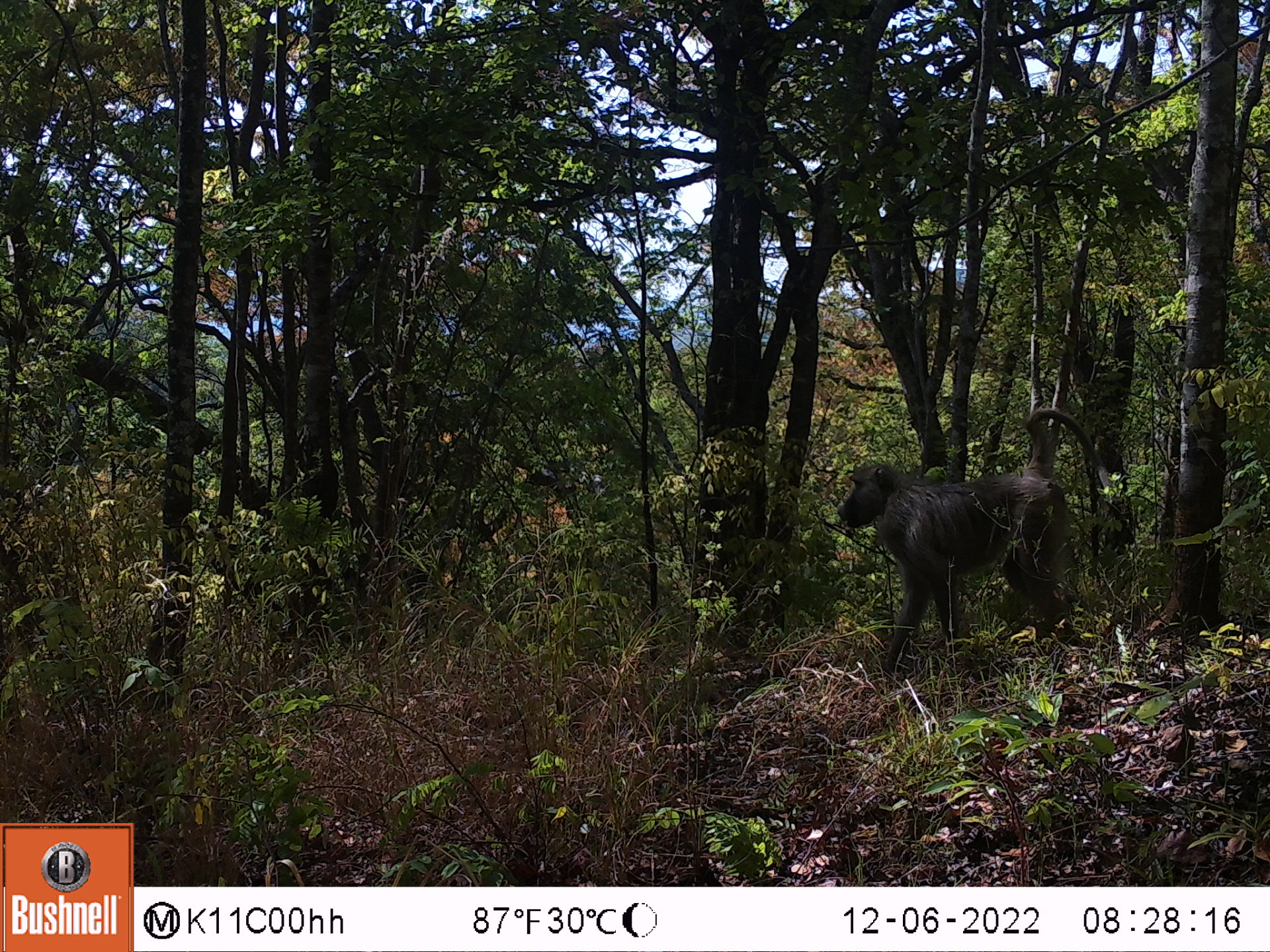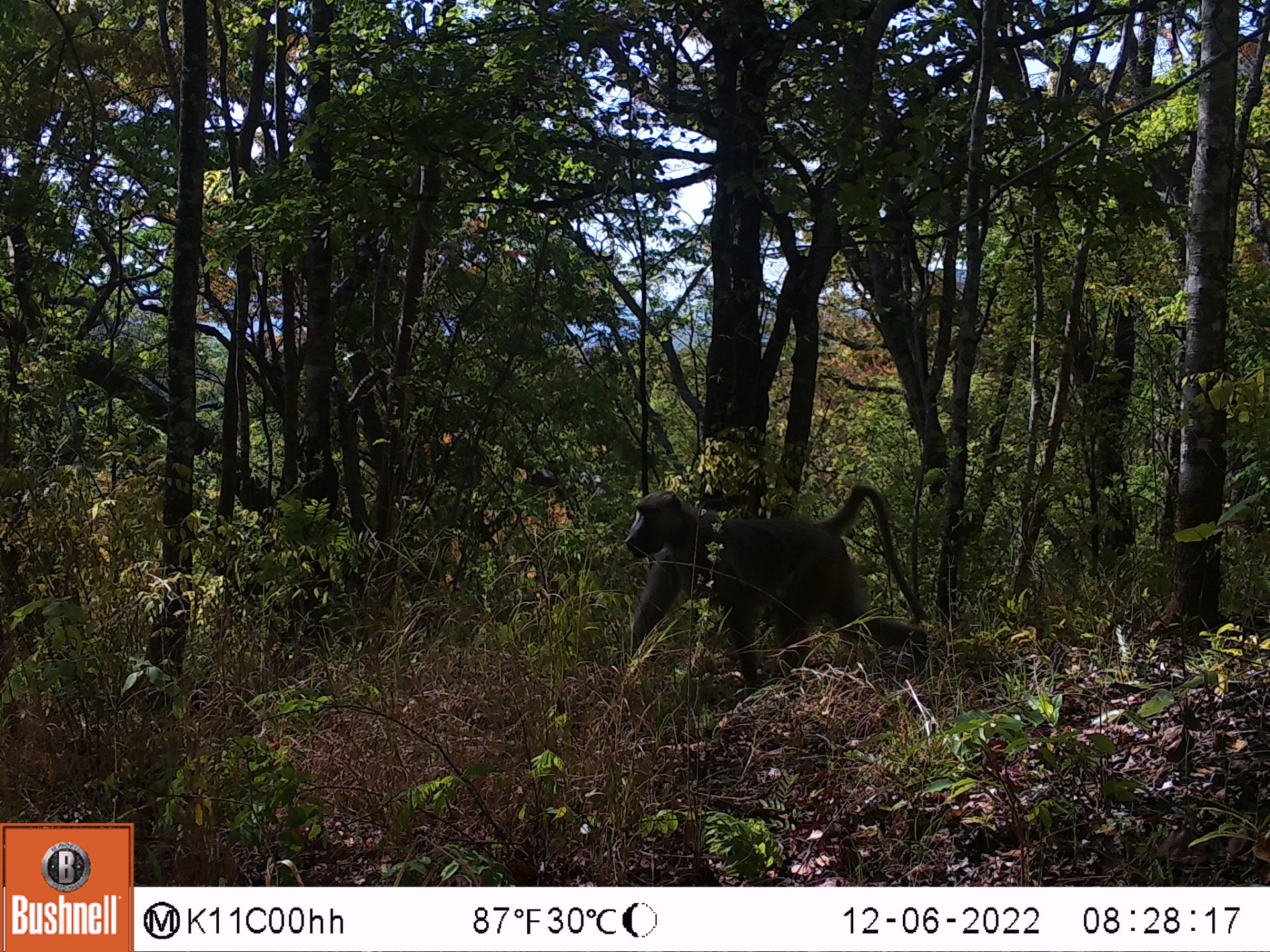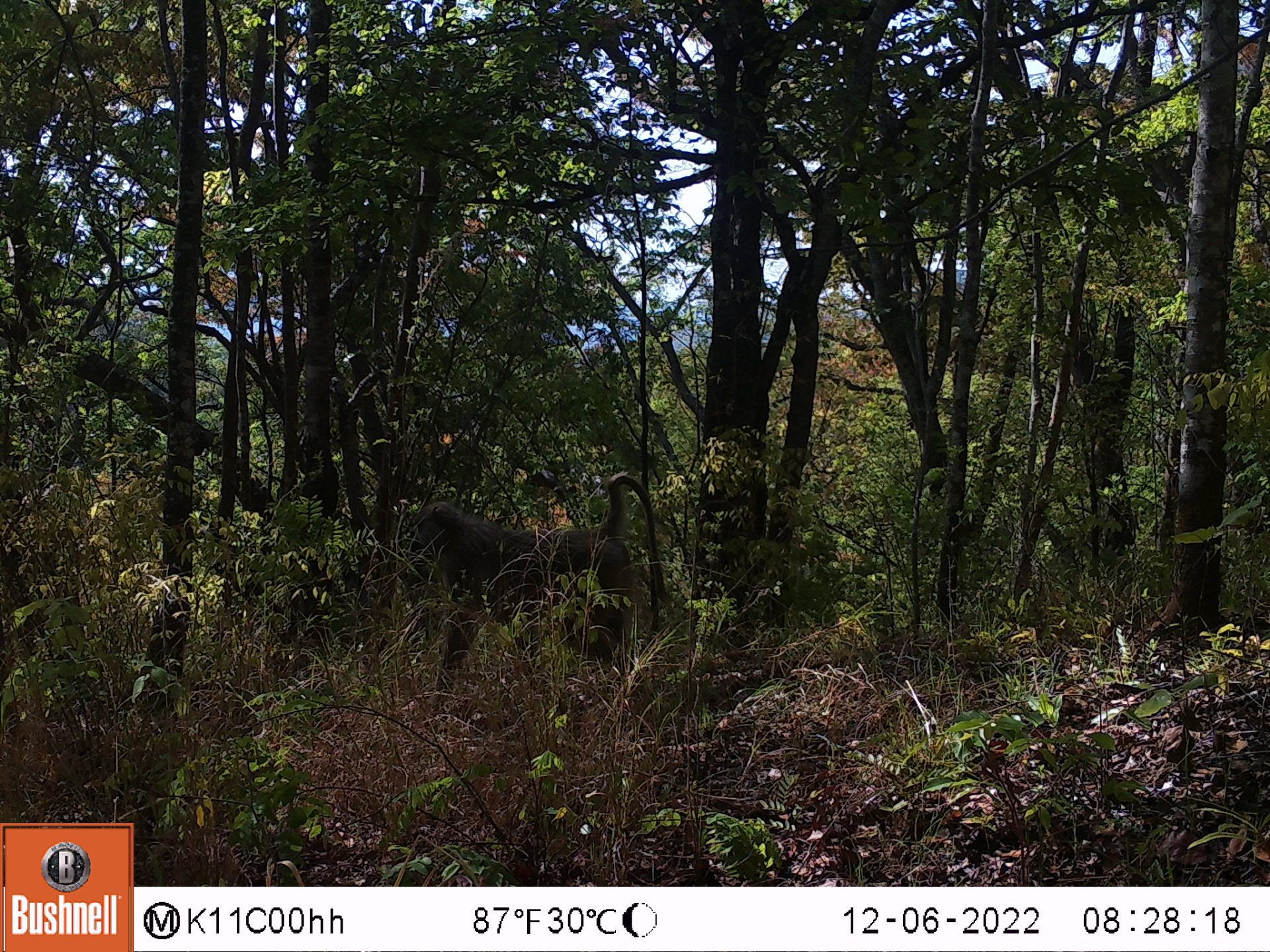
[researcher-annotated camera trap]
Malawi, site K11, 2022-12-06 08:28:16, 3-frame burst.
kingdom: Animalia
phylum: Chordata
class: Mammalia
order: Primates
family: Cercopithecidae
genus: Papio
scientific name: Papio cynocephalus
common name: yellow baboon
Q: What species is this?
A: Yellow baboon (Papio cynocephalus).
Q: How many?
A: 1.